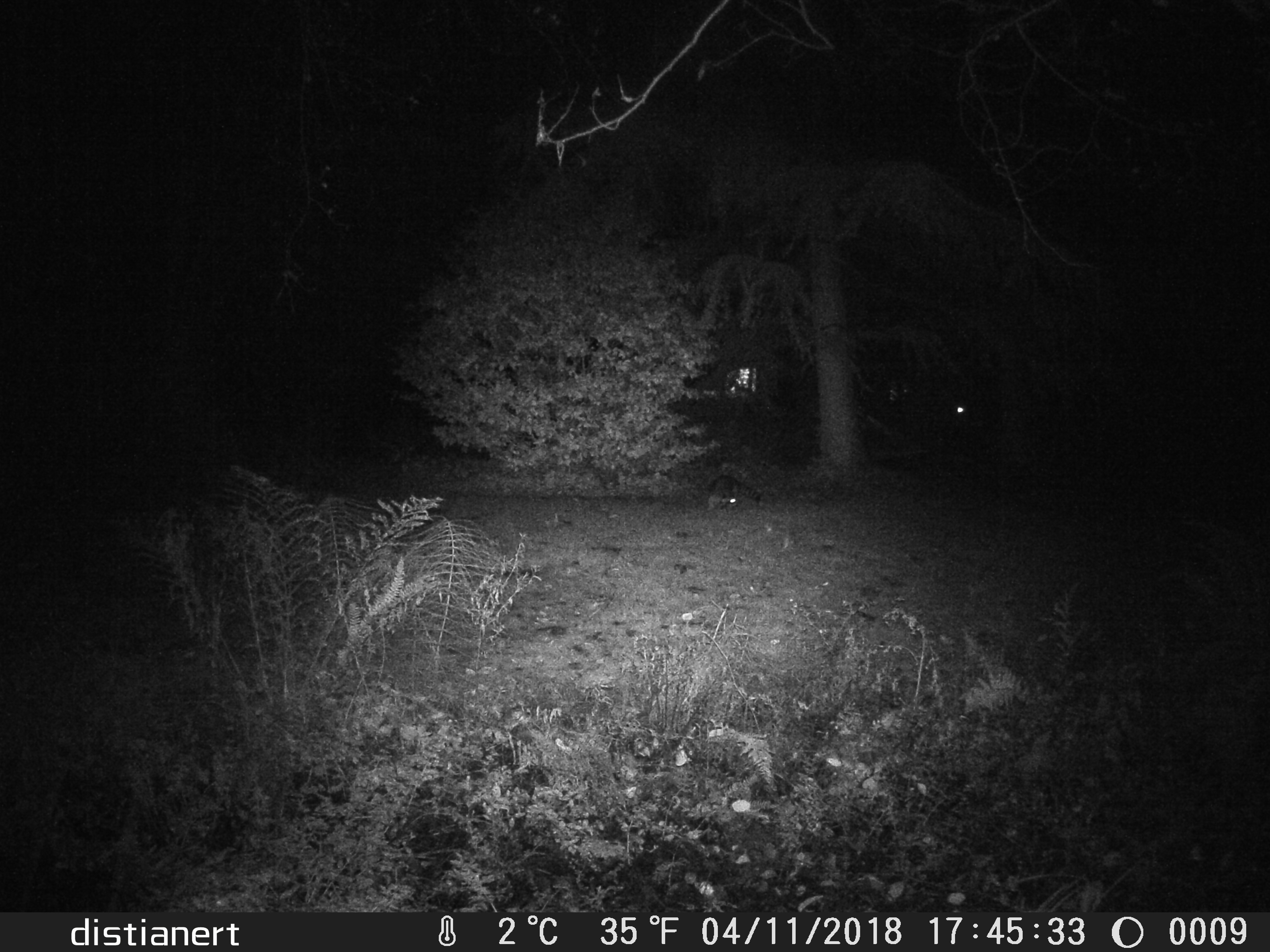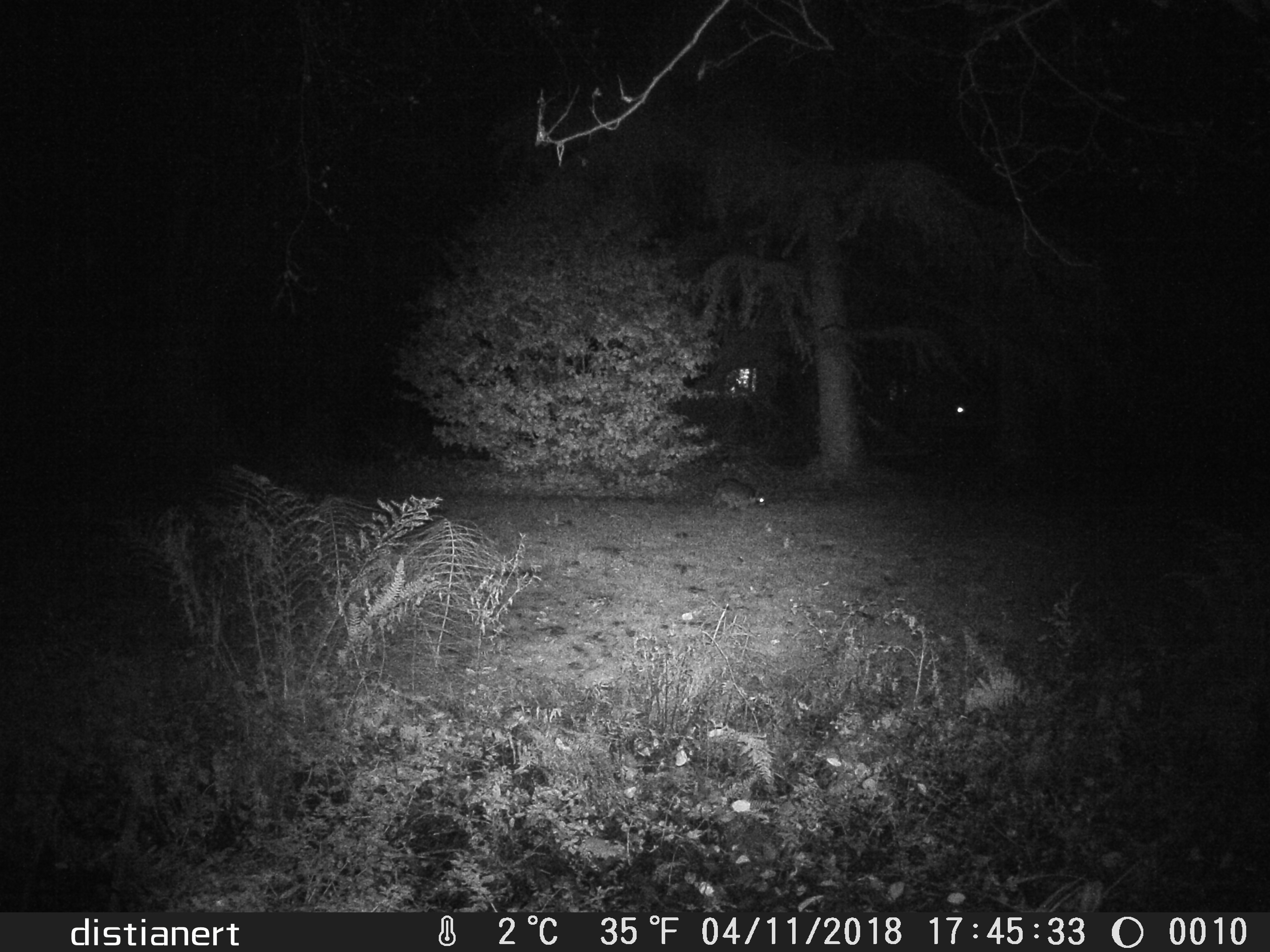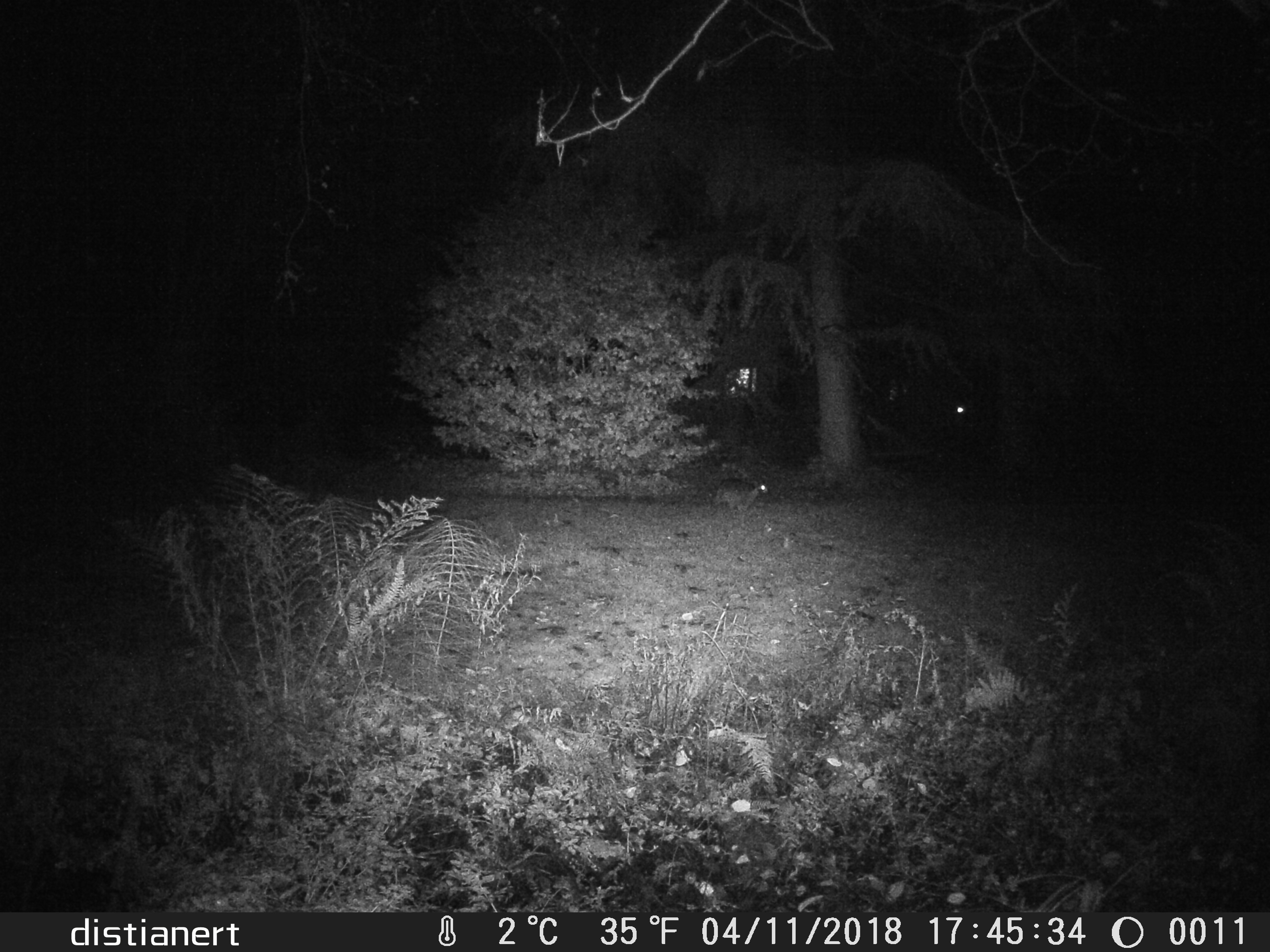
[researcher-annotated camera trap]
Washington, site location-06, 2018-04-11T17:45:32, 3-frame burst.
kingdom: Animalia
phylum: Chordata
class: Mammalia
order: Carnivora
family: Procyonidae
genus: Procyon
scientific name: Procyon lotor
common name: common raccoon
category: raccoon